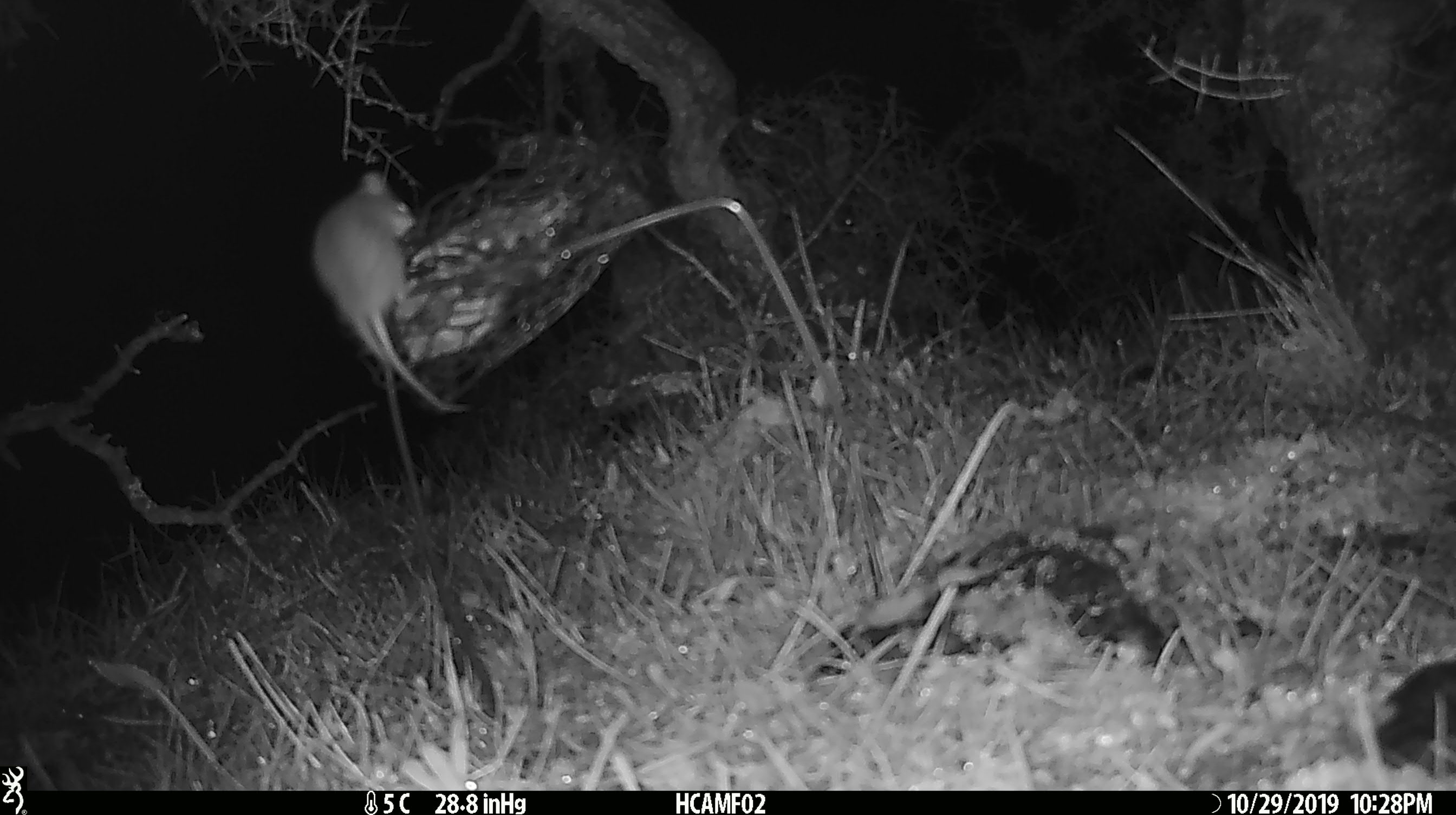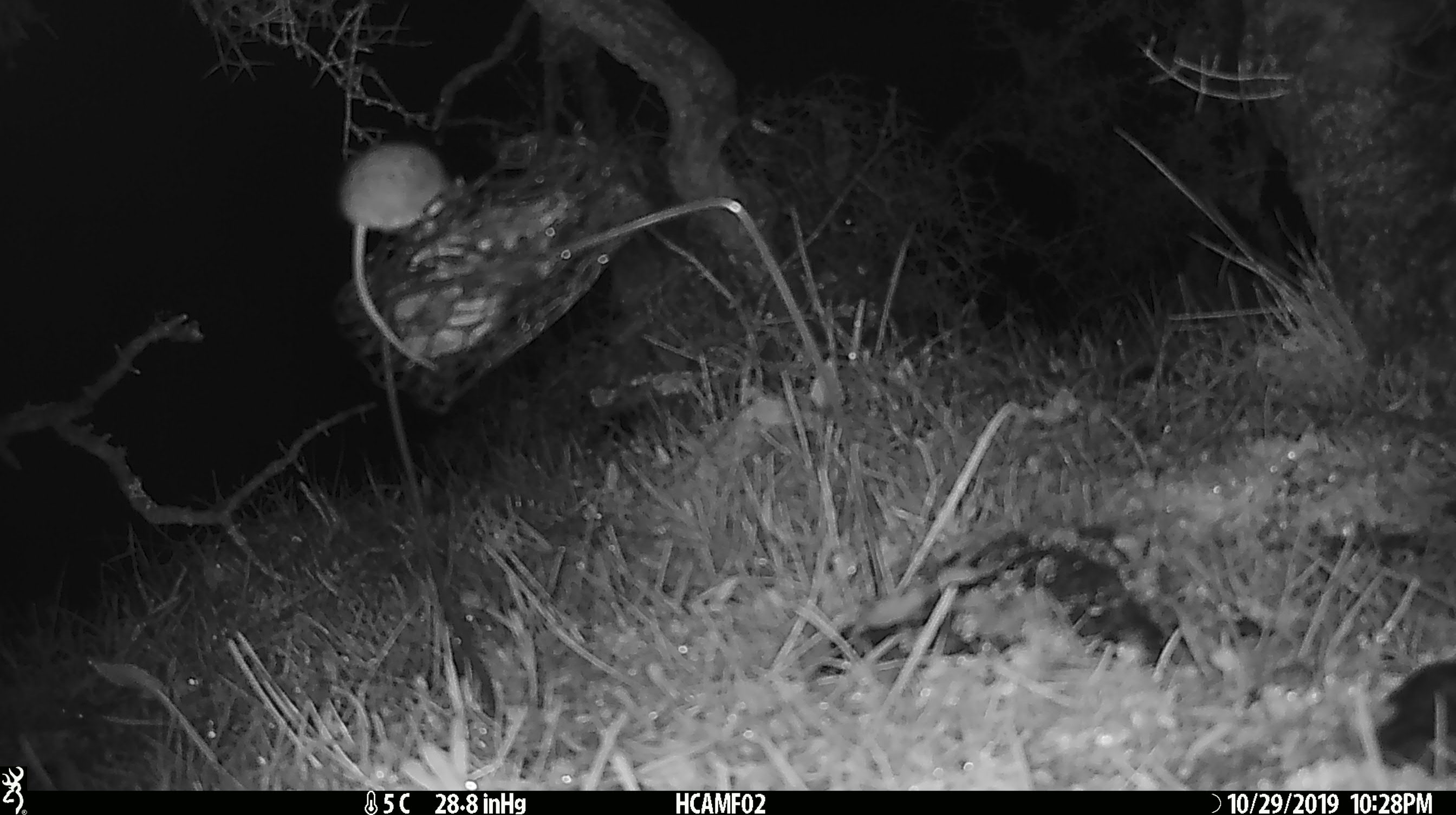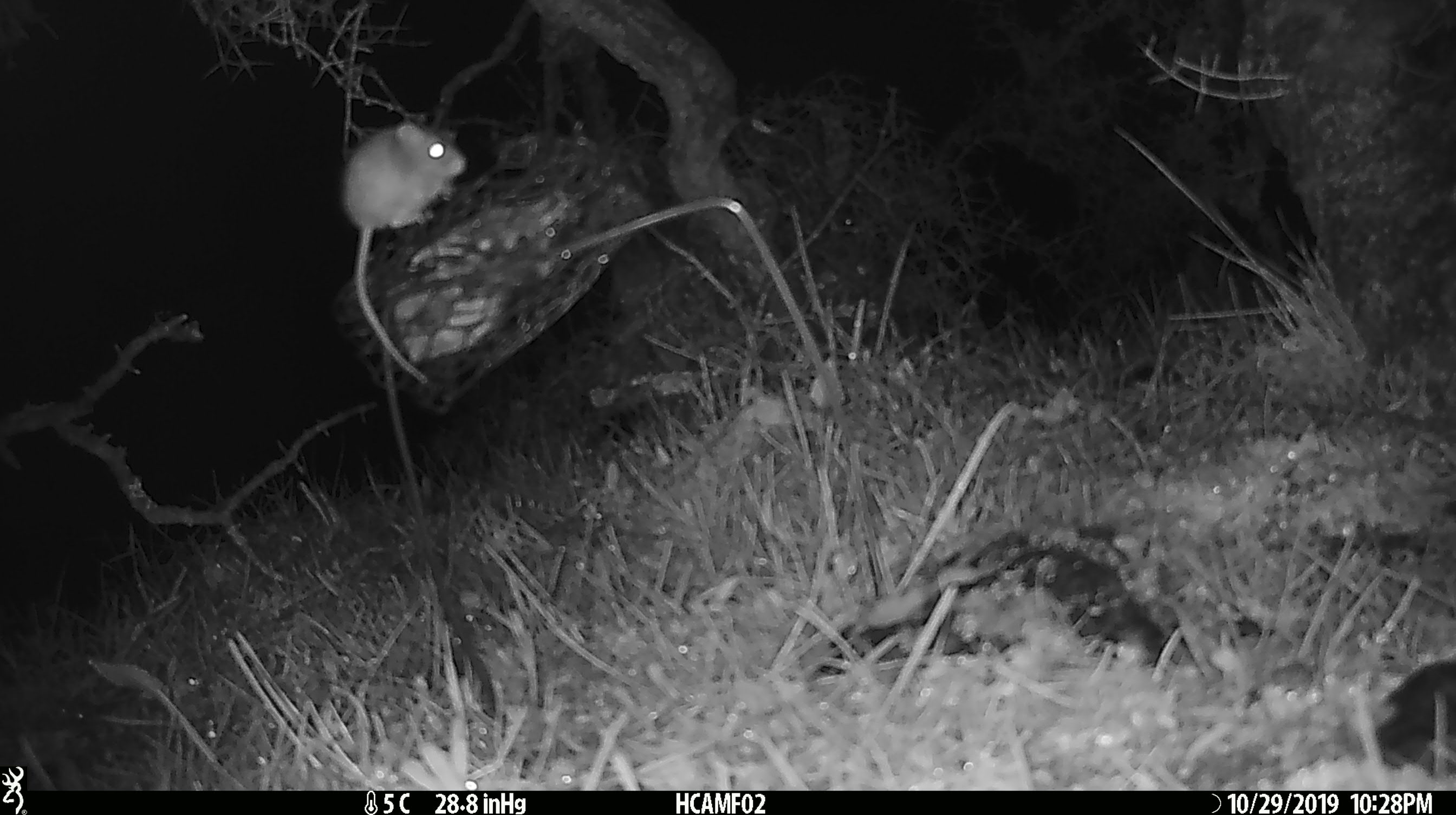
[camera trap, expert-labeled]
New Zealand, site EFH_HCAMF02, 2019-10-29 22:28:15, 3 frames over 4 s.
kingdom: Animalia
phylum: Chordata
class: Mammalia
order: Rodentia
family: Muridae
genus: Mus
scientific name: Mus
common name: mouse